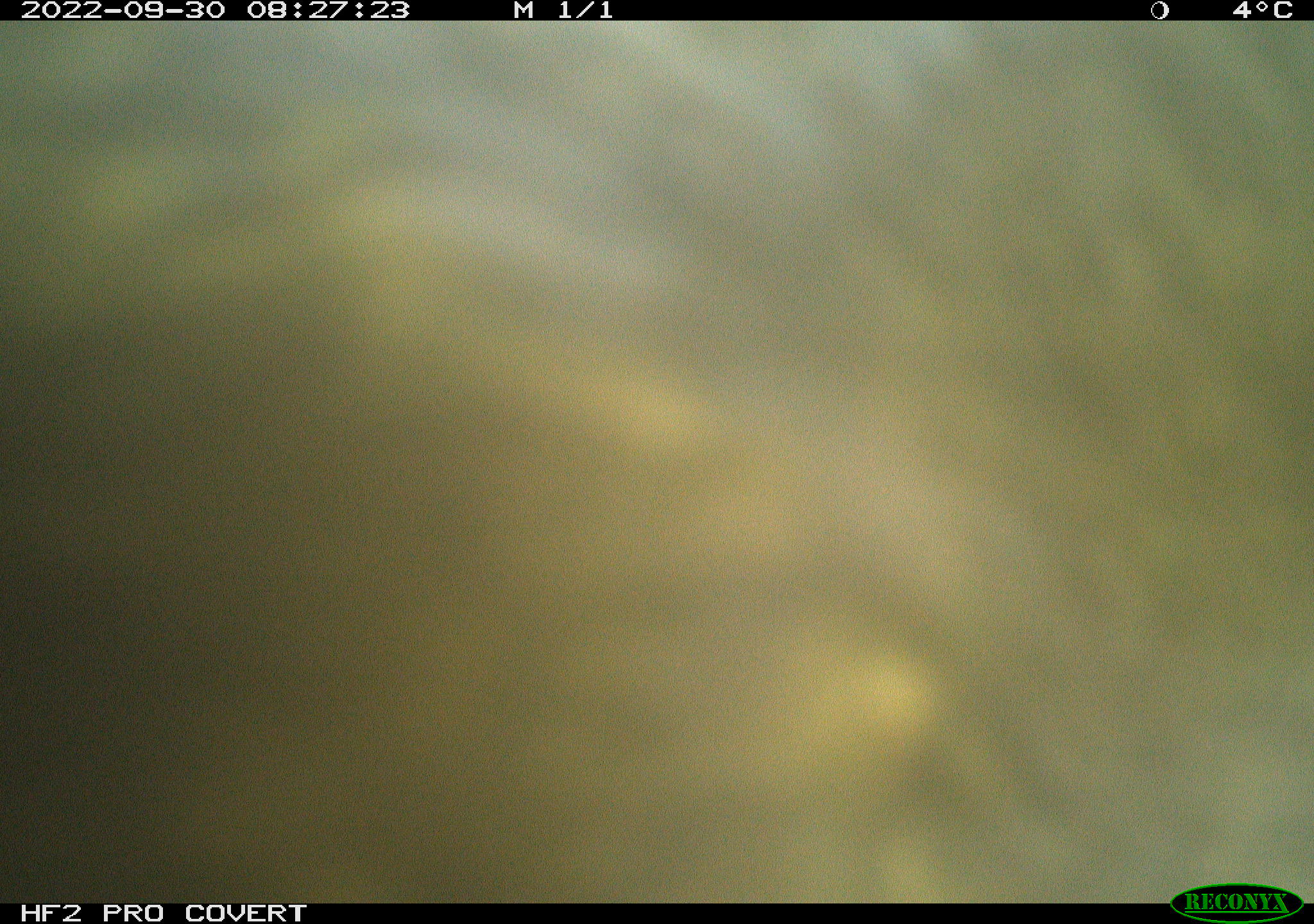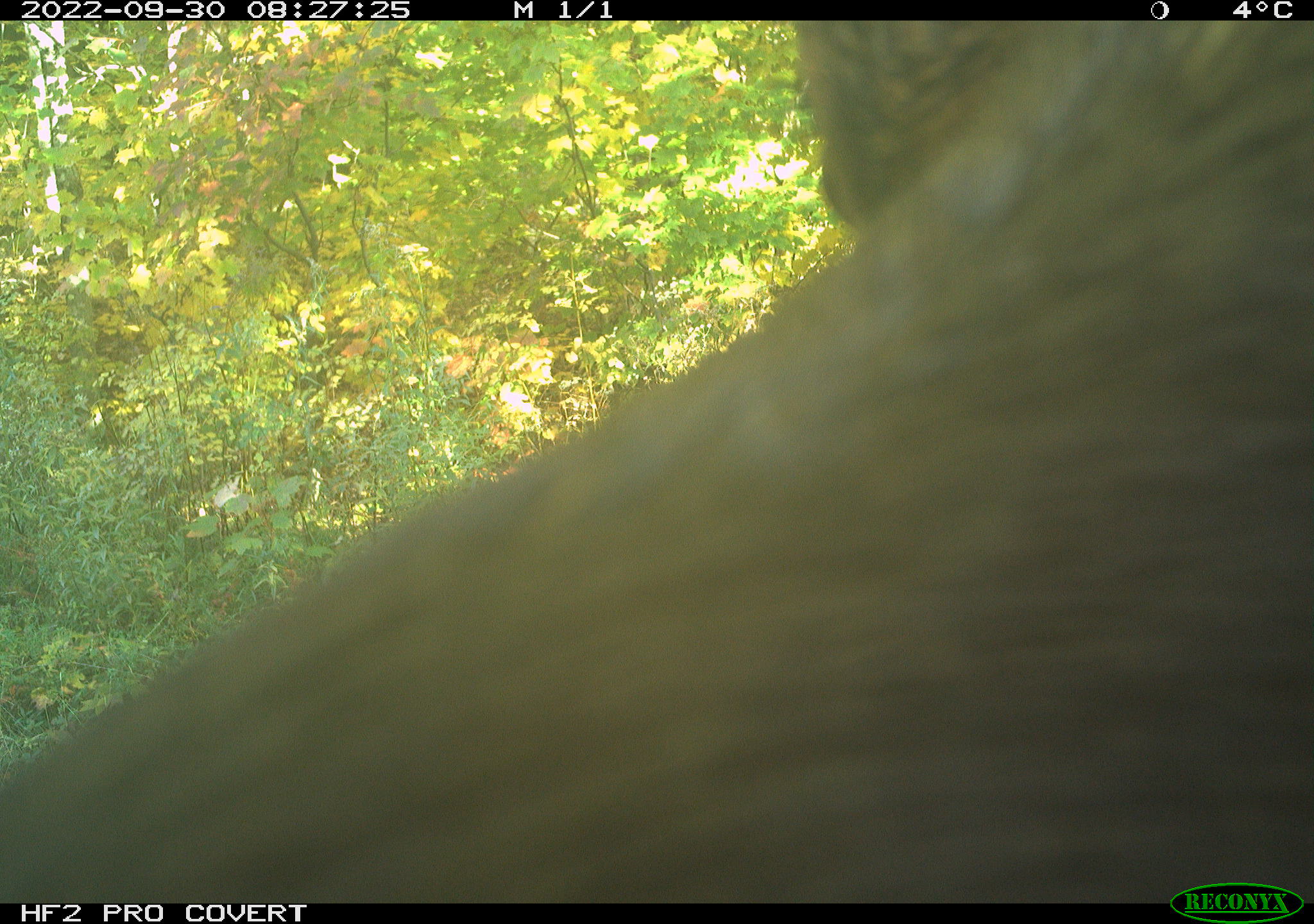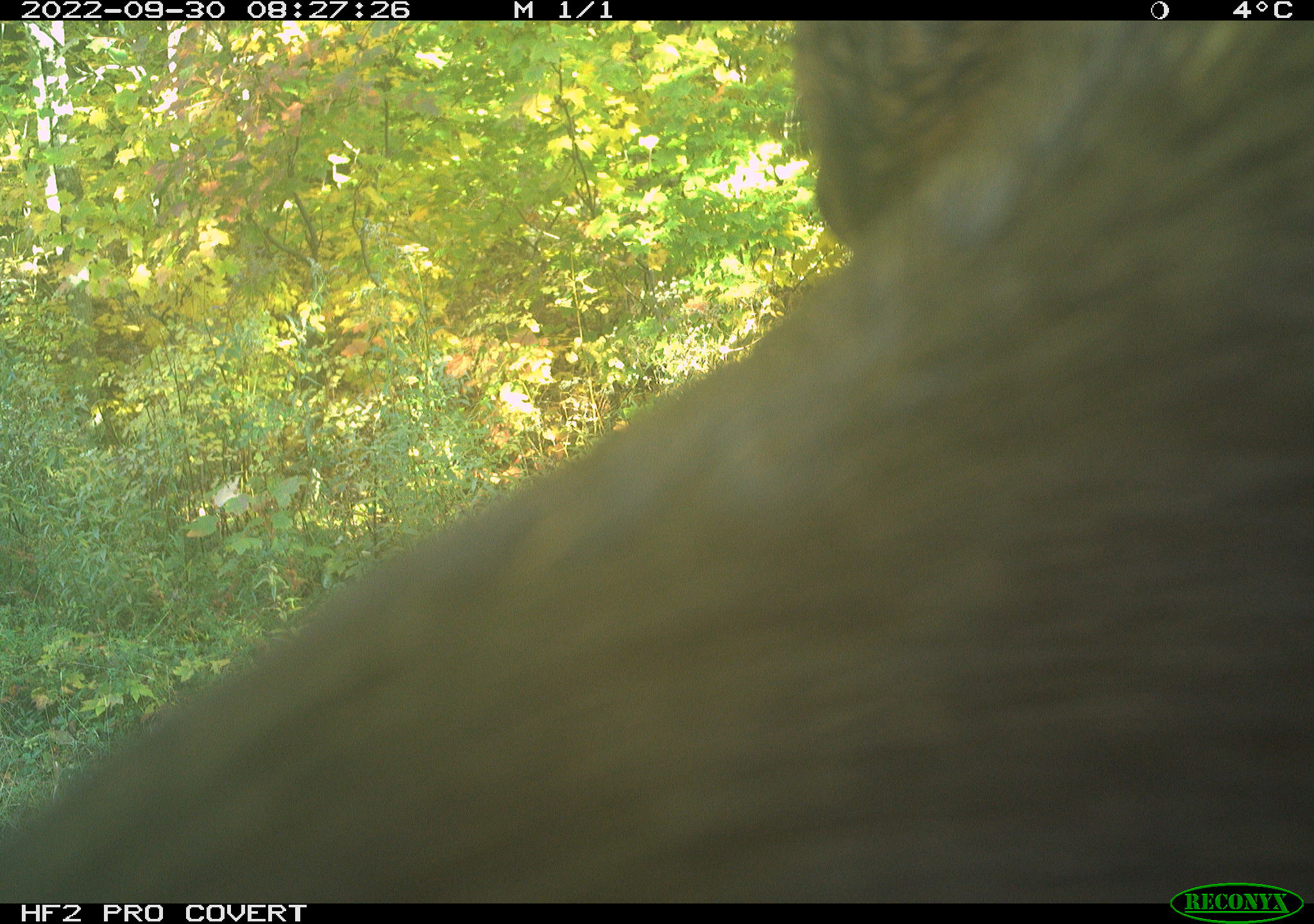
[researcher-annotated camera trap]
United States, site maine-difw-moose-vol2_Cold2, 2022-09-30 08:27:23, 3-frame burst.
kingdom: Animalia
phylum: Chordata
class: Mammalia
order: Artiodactyla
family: Cervidae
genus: Alces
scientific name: Alces alces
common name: moose